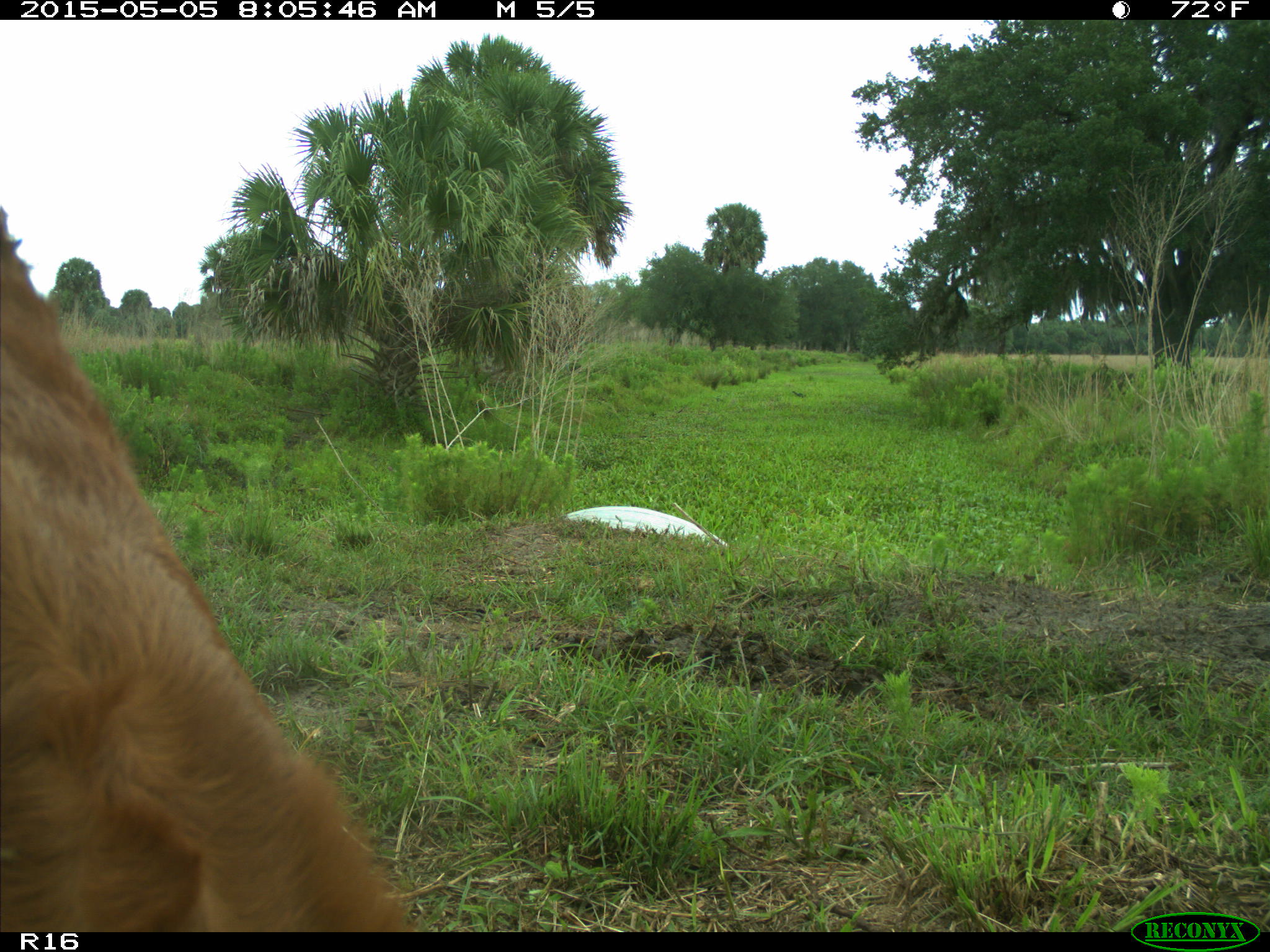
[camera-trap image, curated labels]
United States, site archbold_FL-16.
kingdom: Animalia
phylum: Chordata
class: Mammalia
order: Artiodactyla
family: Bovidae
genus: Bos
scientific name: Bos taurus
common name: domestic cow